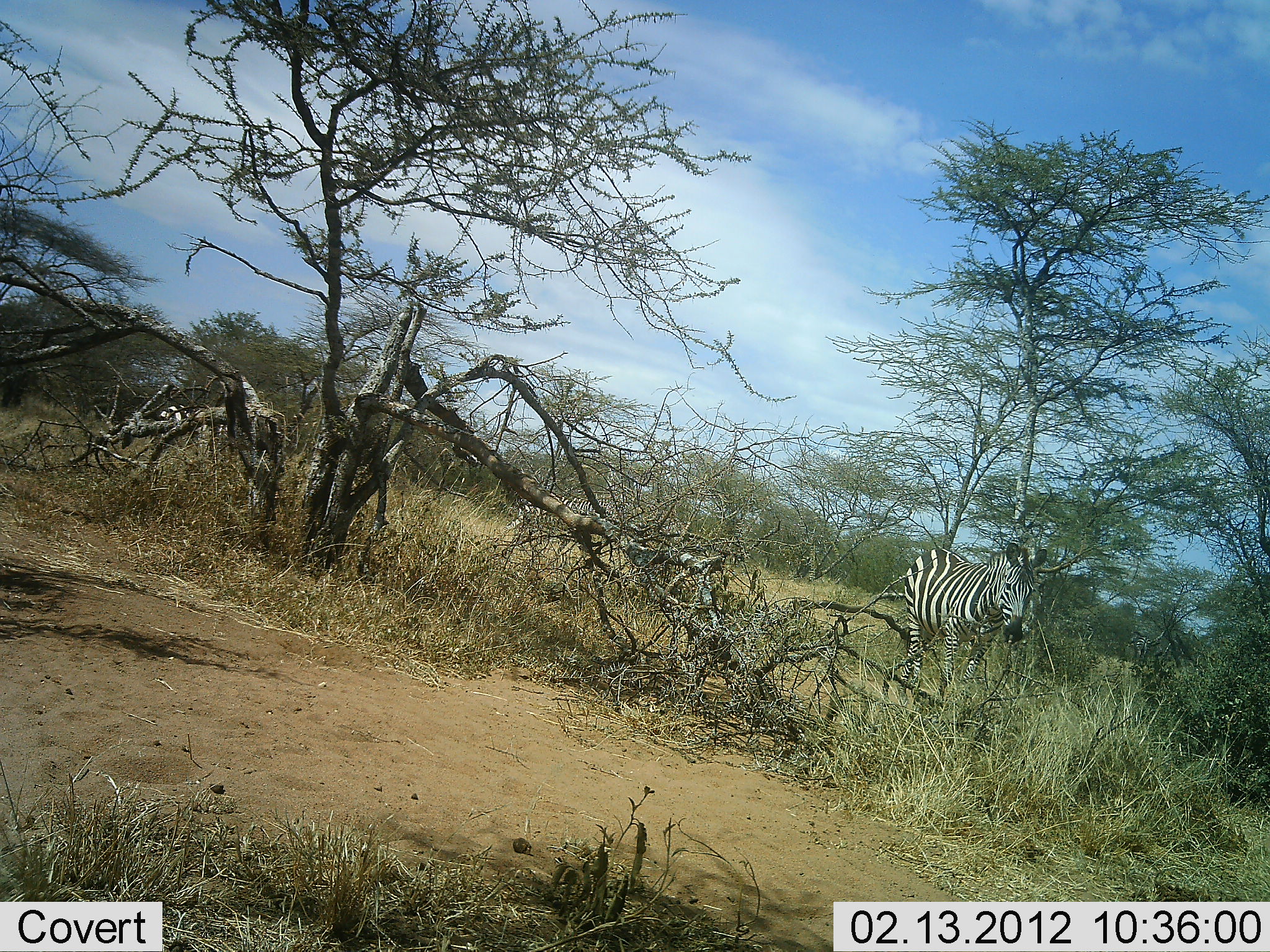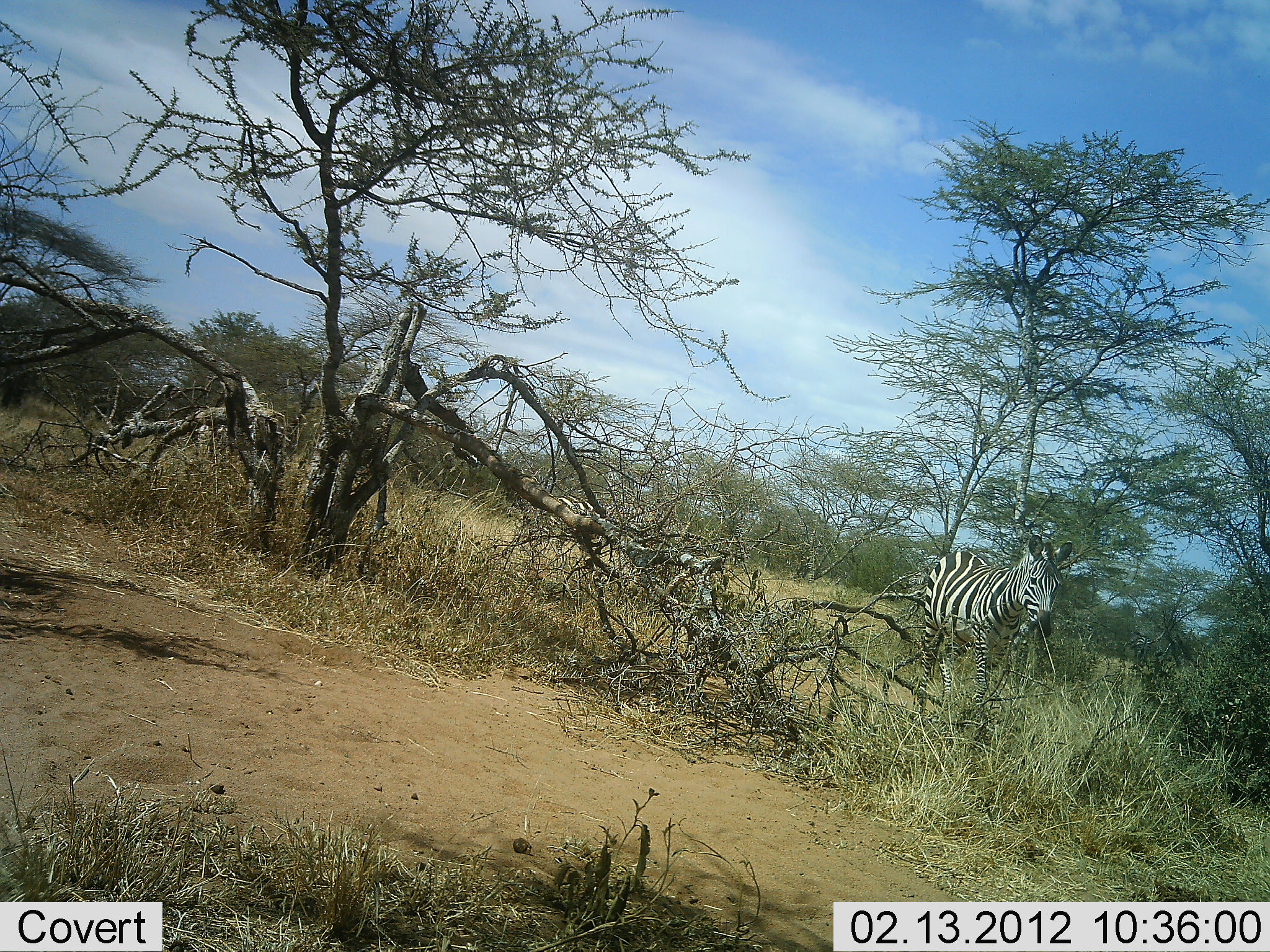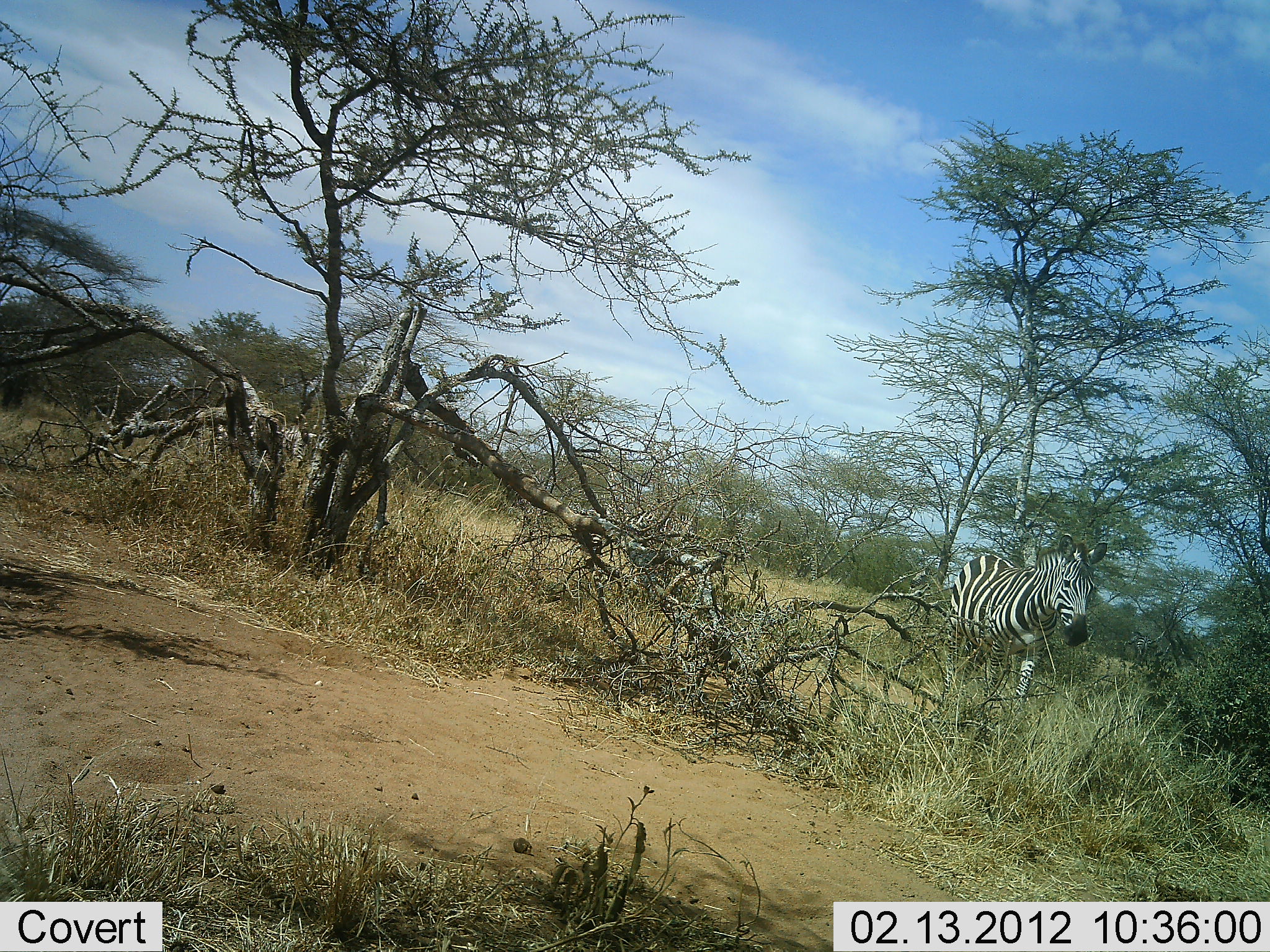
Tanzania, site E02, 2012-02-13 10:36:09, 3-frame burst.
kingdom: Animalia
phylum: Chordata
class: Mammalia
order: Perissodactyla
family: Equidae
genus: Equus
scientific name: Equus quagga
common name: plains zebra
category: zebra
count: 3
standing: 18%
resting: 0%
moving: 88%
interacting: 0%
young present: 0%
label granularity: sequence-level